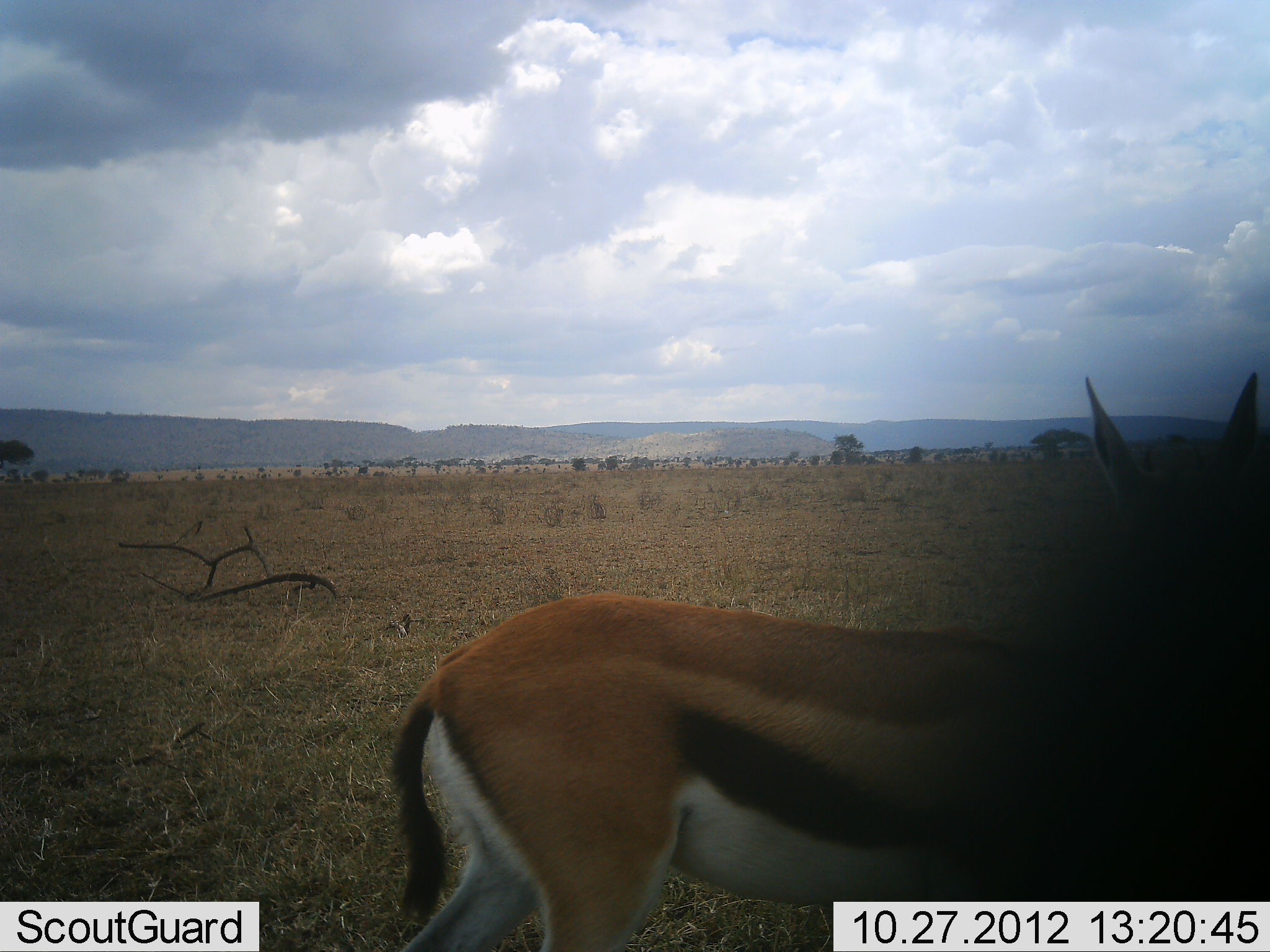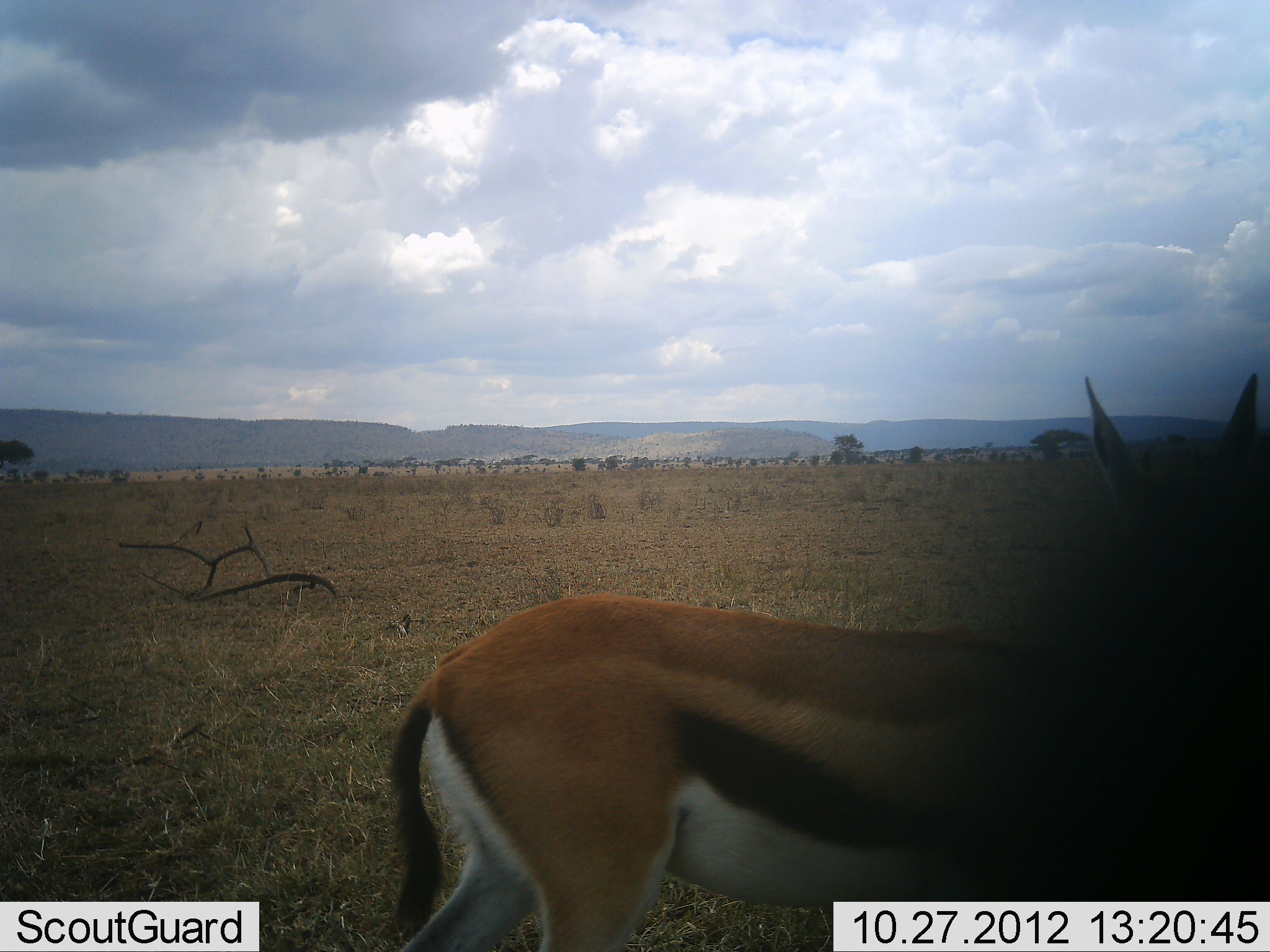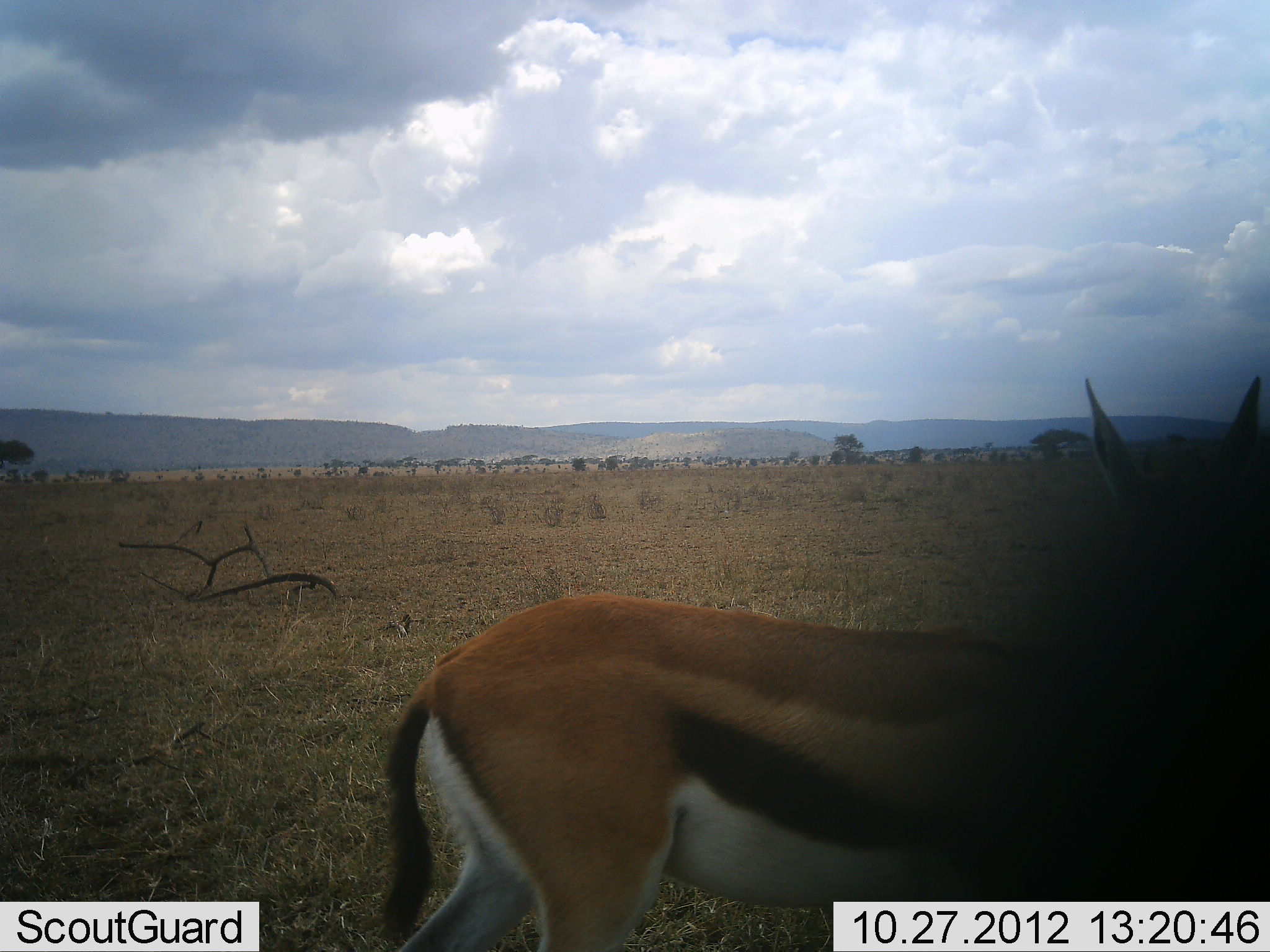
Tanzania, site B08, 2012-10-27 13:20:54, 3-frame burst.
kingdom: Animalia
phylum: Chordata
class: Mammalia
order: Artiodactyla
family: Bovidae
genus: Eudorcas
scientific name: Eudorcas thomsonii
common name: thomson's gazelle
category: gazellethomsons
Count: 1.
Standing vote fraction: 100%.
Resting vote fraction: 0%.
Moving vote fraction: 0%.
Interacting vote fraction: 0%.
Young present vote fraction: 0%.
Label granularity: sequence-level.